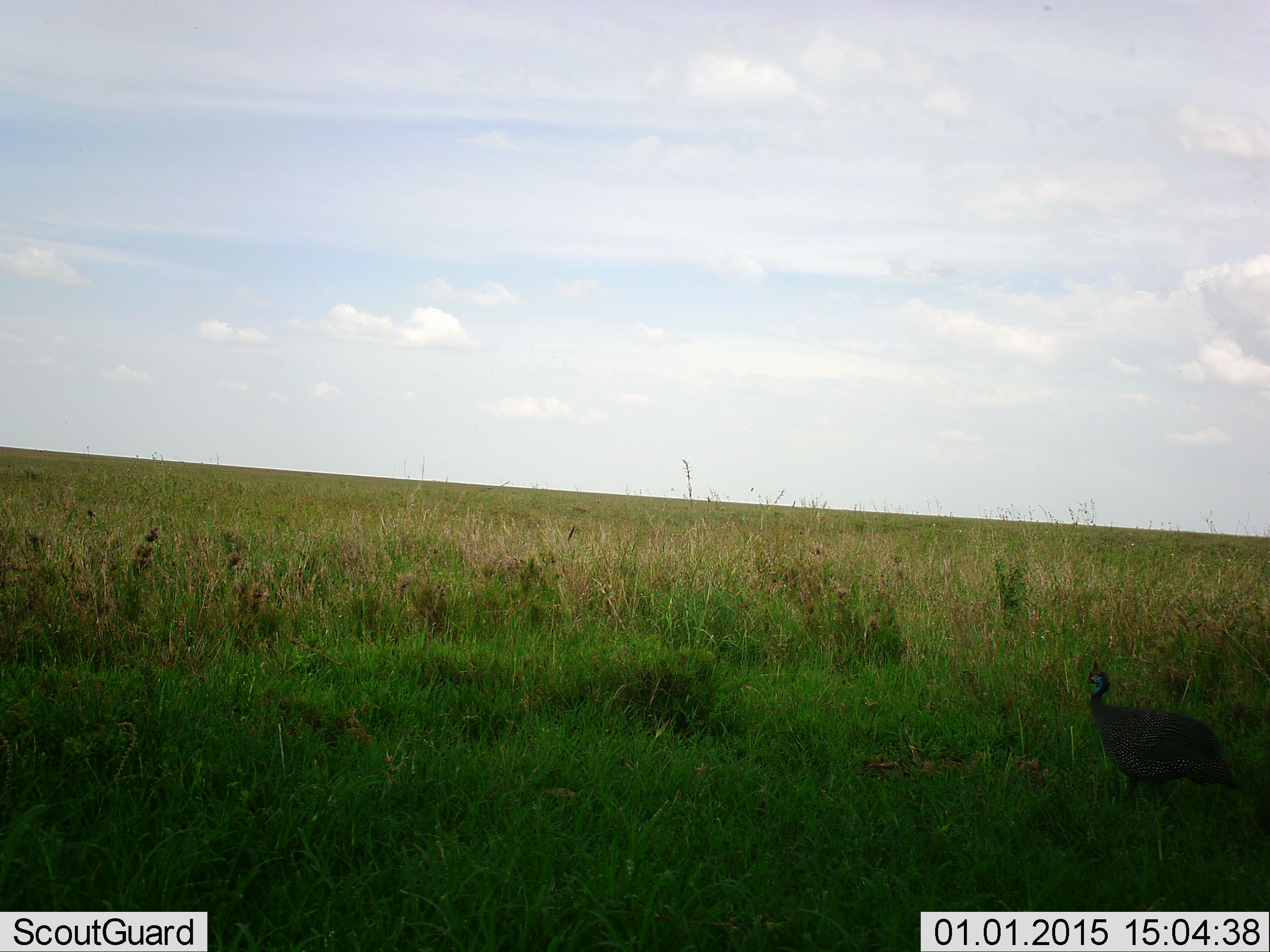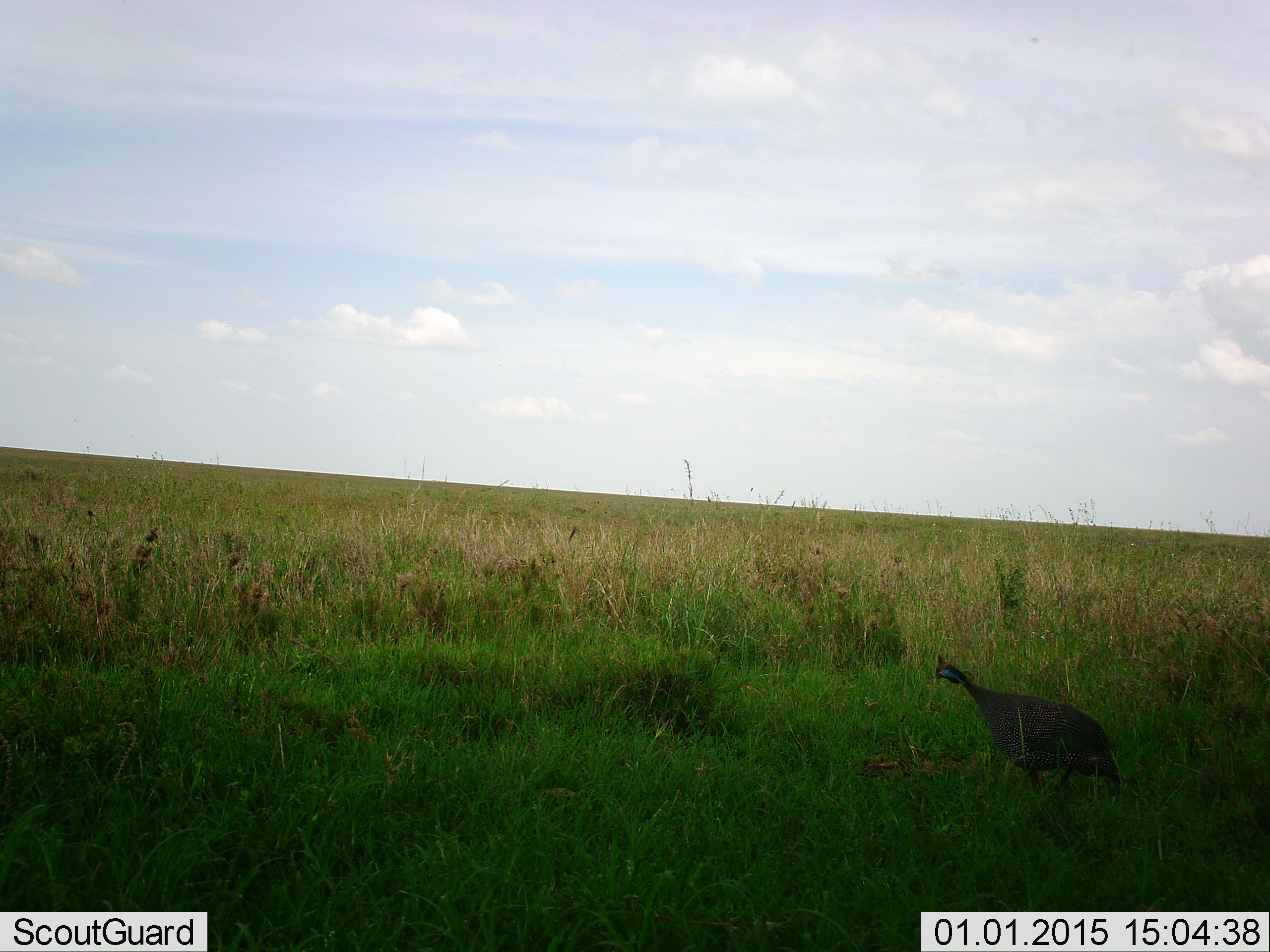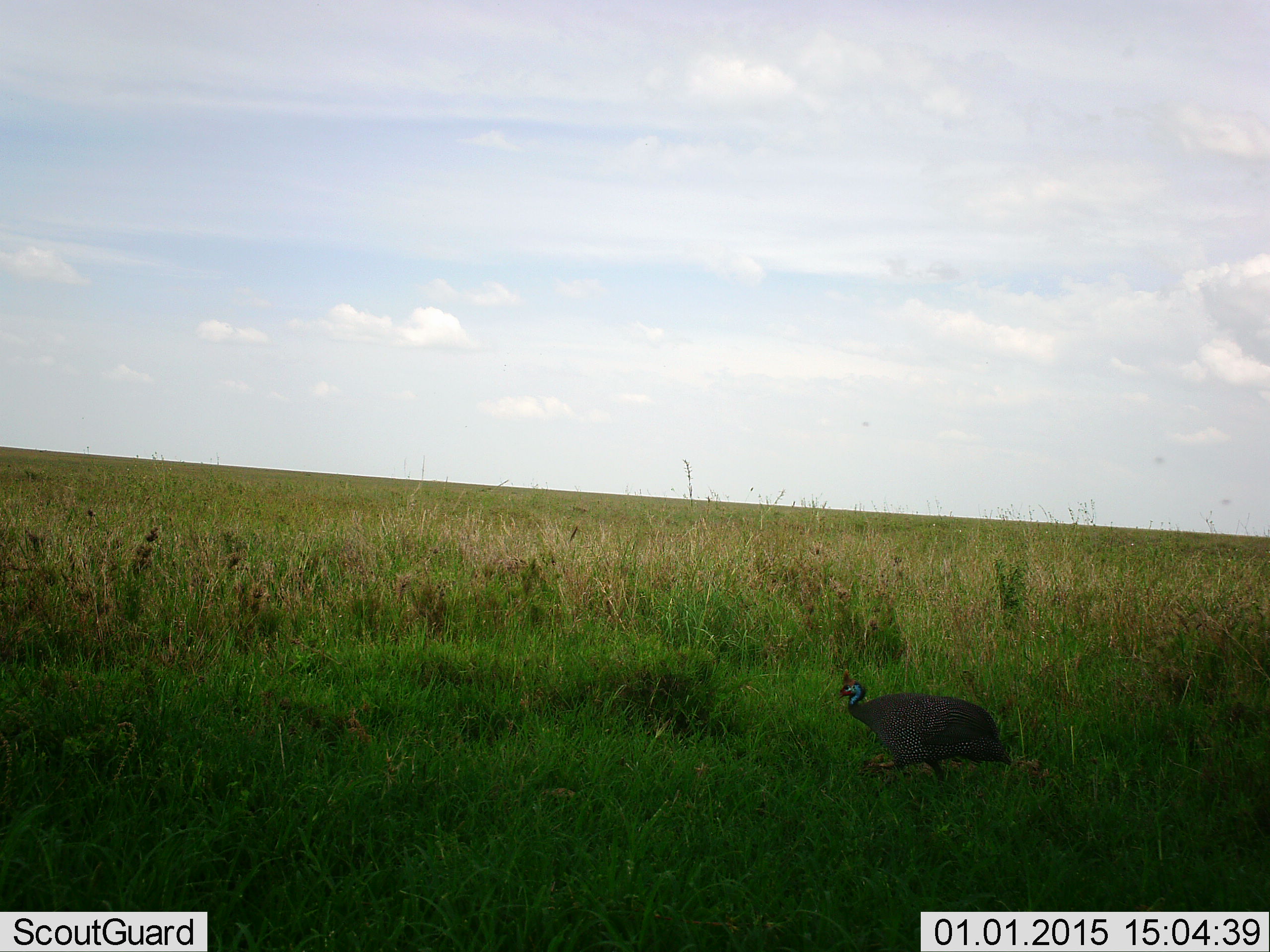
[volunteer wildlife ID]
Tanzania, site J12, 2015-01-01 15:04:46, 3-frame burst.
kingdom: Animalia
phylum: Chordata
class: Aves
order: Galliformes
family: Numididae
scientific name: Numididae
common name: guinea fowl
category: guineafowl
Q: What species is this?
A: Guineafowl (guinea fowl) (Numididae).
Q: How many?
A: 1.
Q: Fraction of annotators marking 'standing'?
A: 9%.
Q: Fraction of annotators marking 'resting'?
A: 0%.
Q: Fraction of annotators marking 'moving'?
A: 100%.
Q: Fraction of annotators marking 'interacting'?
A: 0%.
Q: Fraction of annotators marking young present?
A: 0%.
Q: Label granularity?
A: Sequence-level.